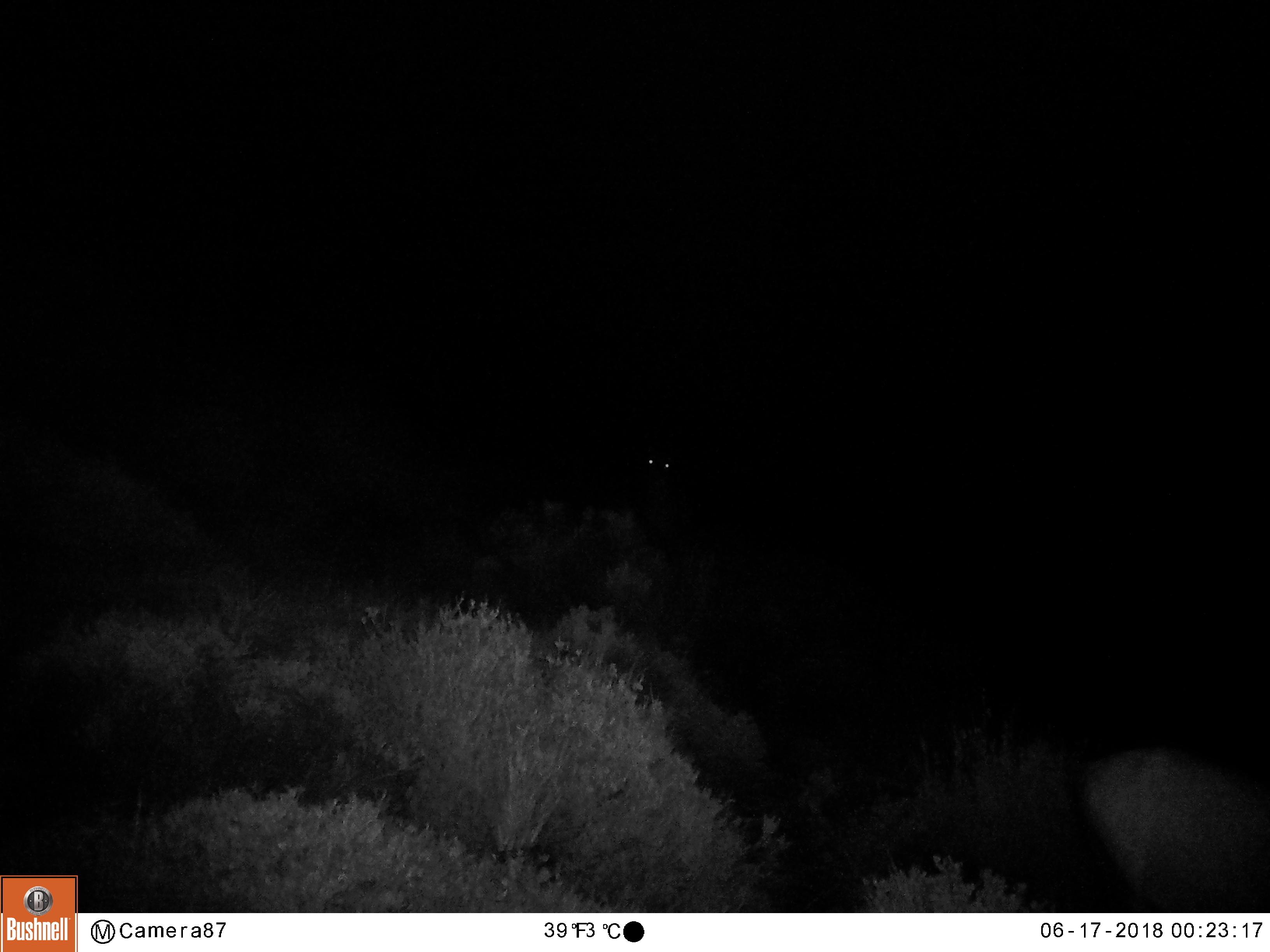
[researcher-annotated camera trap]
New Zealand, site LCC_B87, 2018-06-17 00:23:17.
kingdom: Animalia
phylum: Chordata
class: Mammalia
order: Artiodactyla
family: Cervidae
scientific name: Cervidae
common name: deer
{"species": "deer (Cervidae)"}